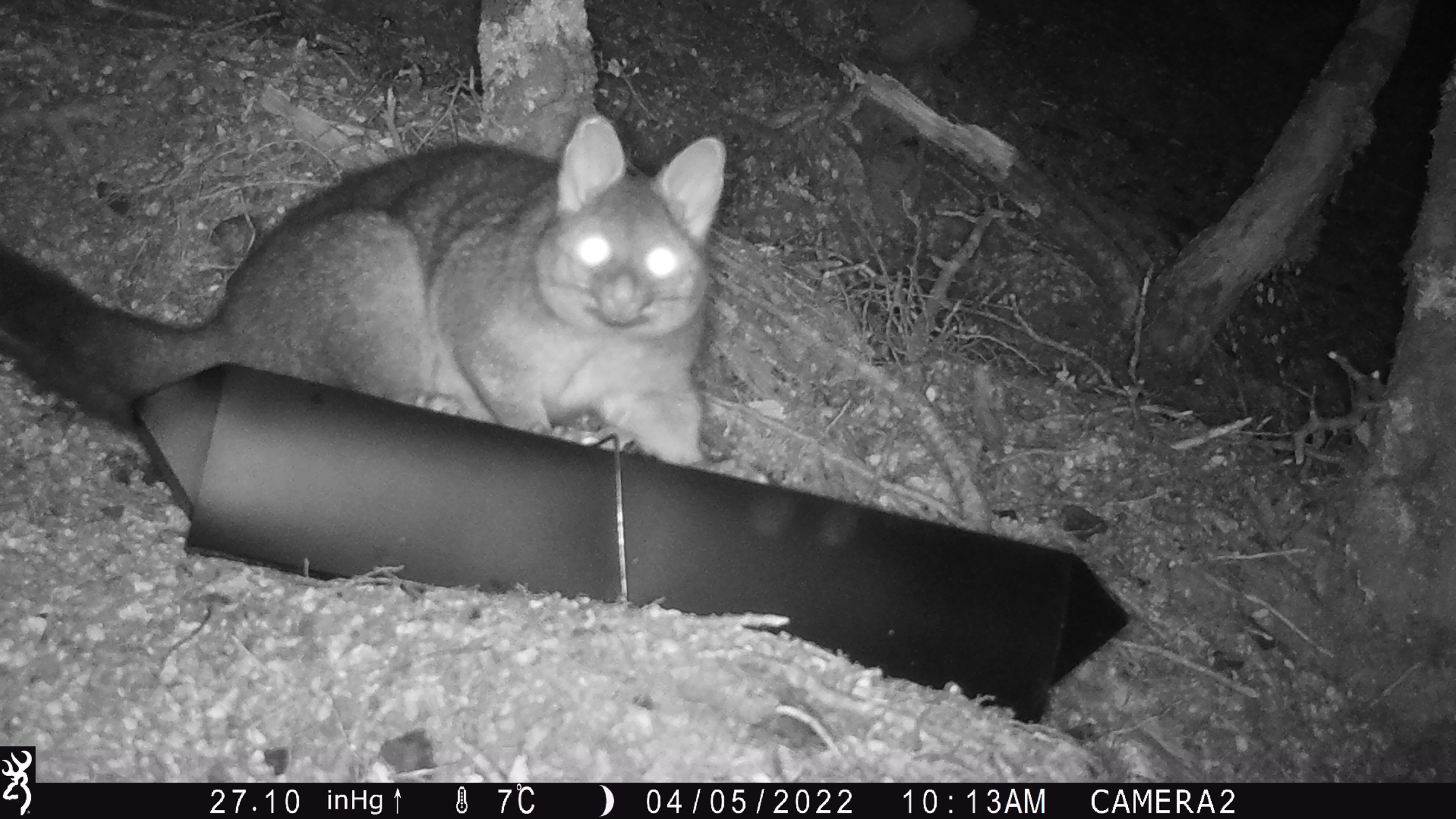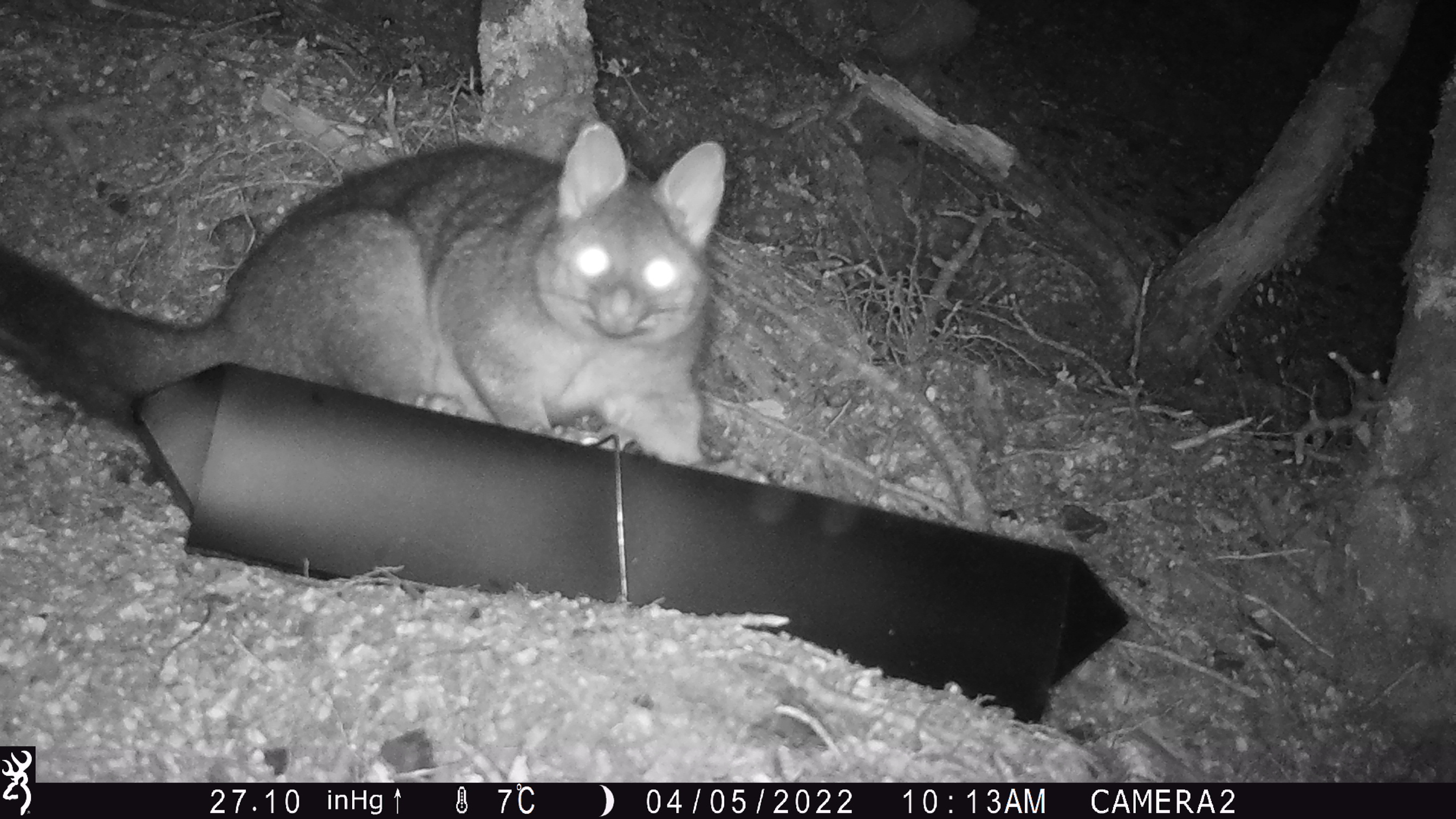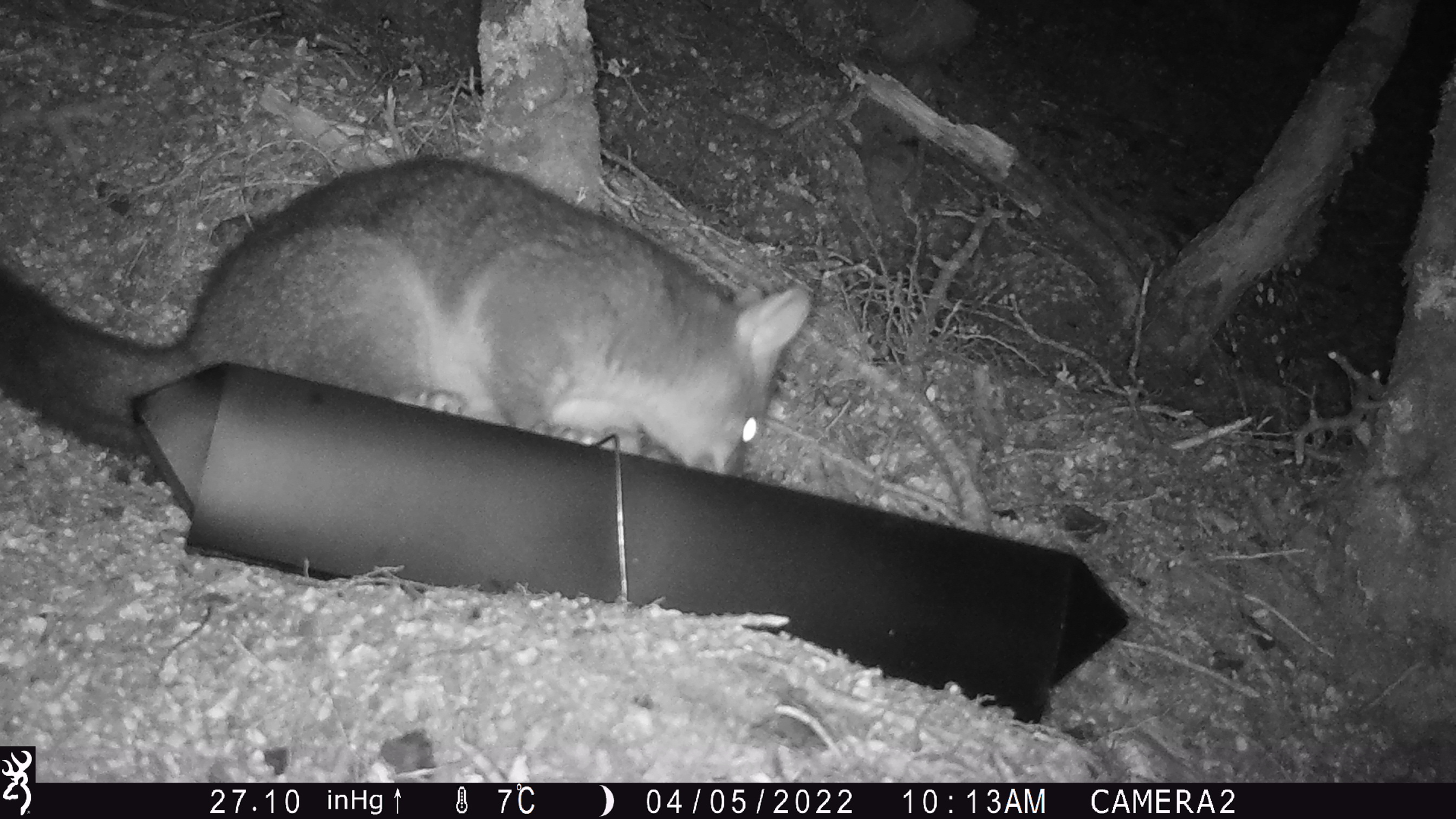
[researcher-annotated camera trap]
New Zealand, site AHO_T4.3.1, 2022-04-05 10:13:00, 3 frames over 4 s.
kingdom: Animalia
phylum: Chordata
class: Mammalia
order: Diprotodontia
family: Phalangeridae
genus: Trichosurus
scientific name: Trichosurus vulpecula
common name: common brushtail possum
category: possum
Possum (common brushtail possum) (Trichosurus vulpecula).